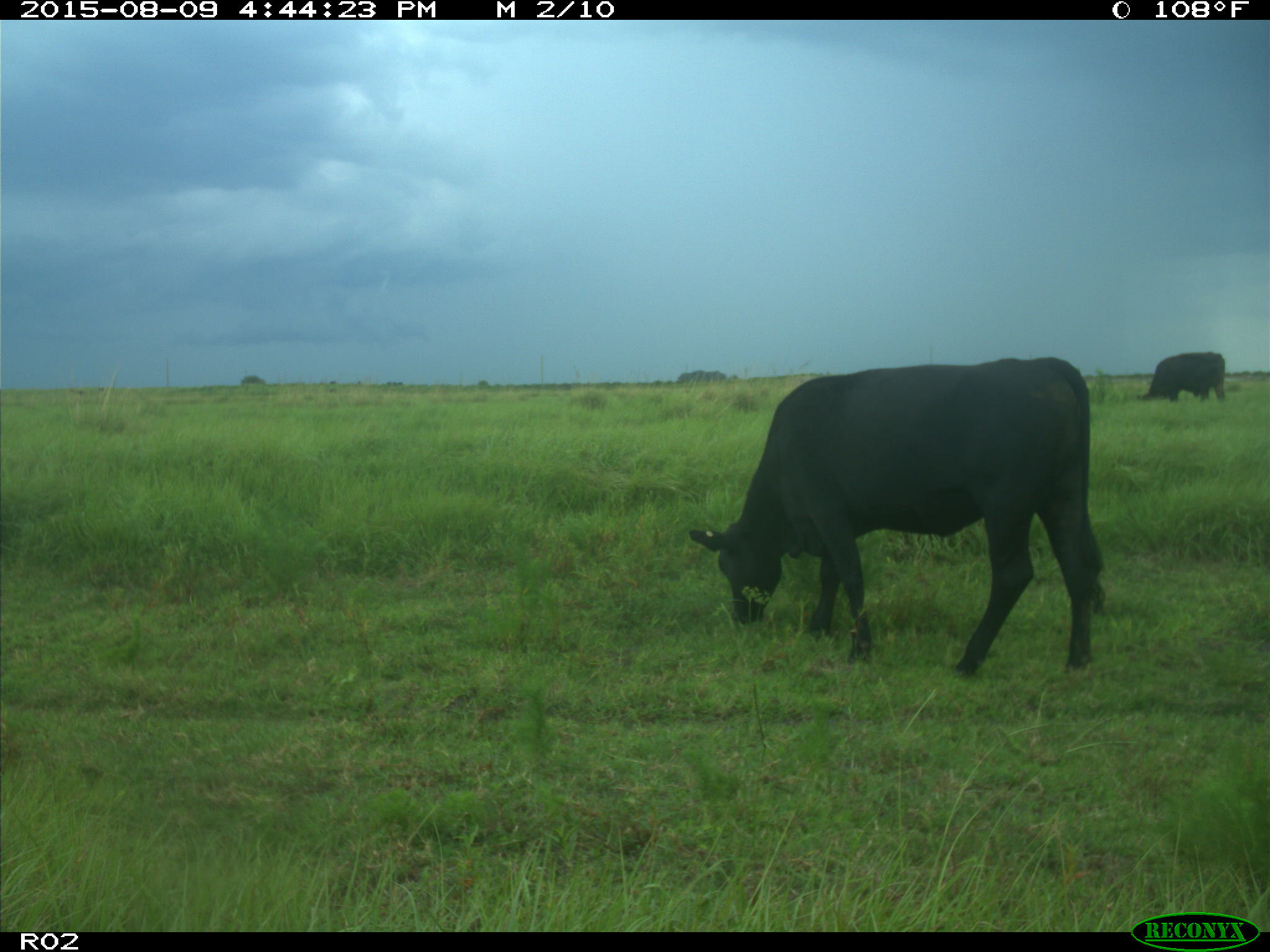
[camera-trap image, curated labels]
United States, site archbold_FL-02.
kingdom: Animalia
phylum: Chordata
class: Mammalia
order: Artiodactyla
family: Bovidae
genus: Bos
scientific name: Bos taurus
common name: domestic cow